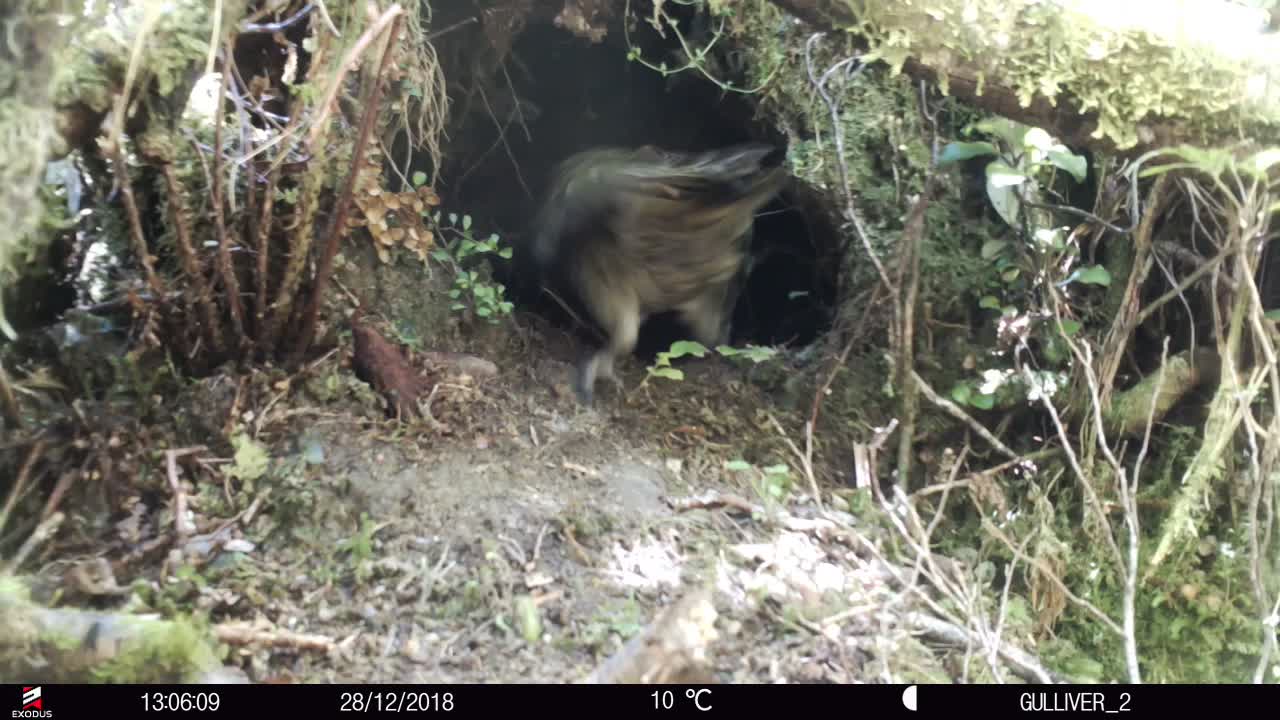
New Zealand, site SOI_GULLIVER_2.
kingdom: Animalia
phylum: Chordata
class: Aves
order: Psittaciformes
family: Strigopidae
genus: Nestor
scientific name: Nestor notabilis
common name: kea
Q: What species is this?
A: Kea (Nestor notabilis).